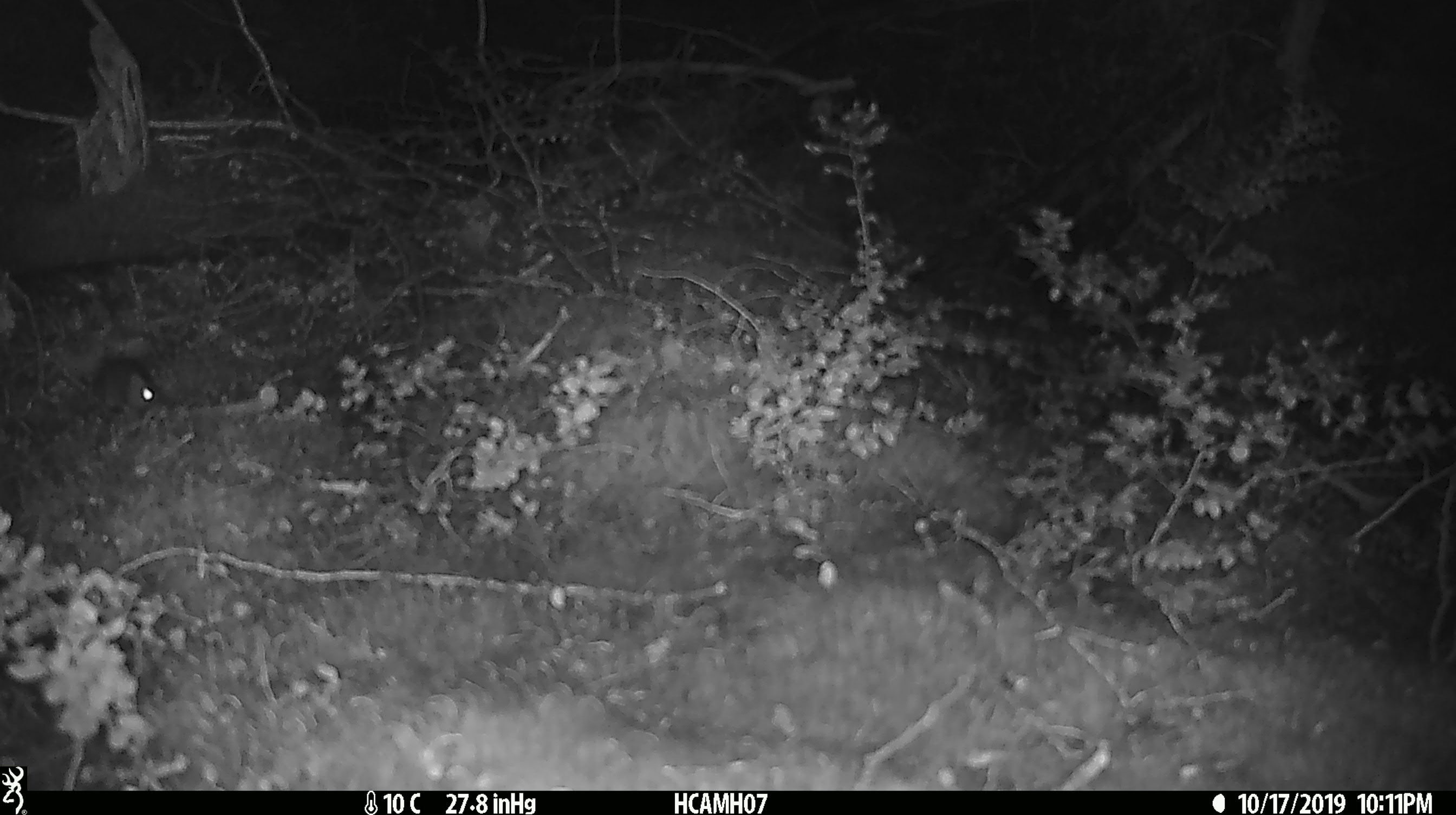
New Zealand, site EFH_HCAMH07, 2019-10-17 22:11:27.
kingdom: Animalia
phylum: Chordata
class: Mammalia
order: Rodentia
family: Muridae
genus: Mus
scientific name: Mus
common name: mouse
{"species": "mouse (Mus)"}